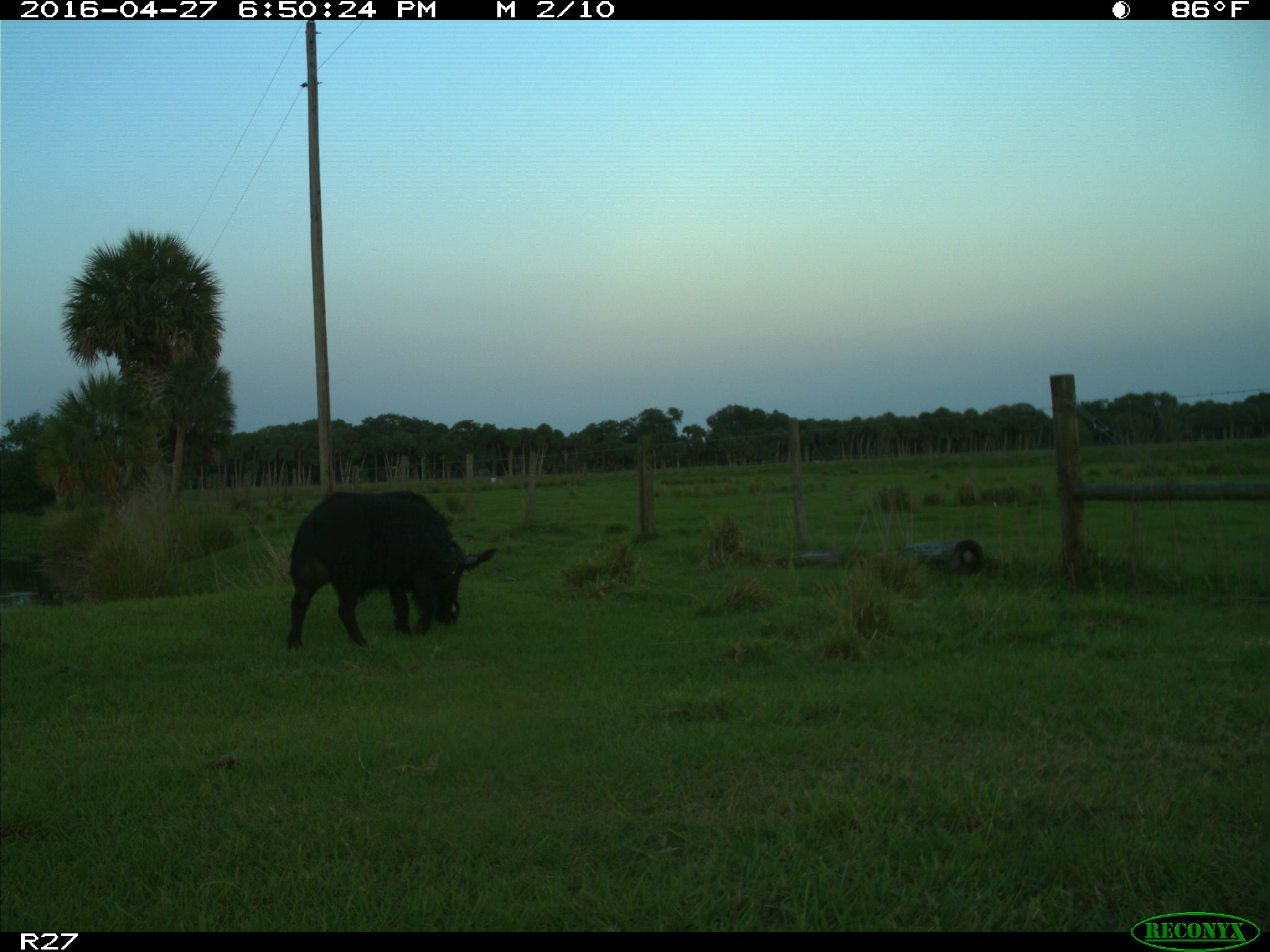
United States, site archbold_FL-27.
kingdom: Animalia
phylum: Chordata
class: Mammalia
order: Artiodactyla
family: Suidae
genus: Sus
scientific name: Sus scrofa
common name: wild boar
Sus scrofa (wild boar).